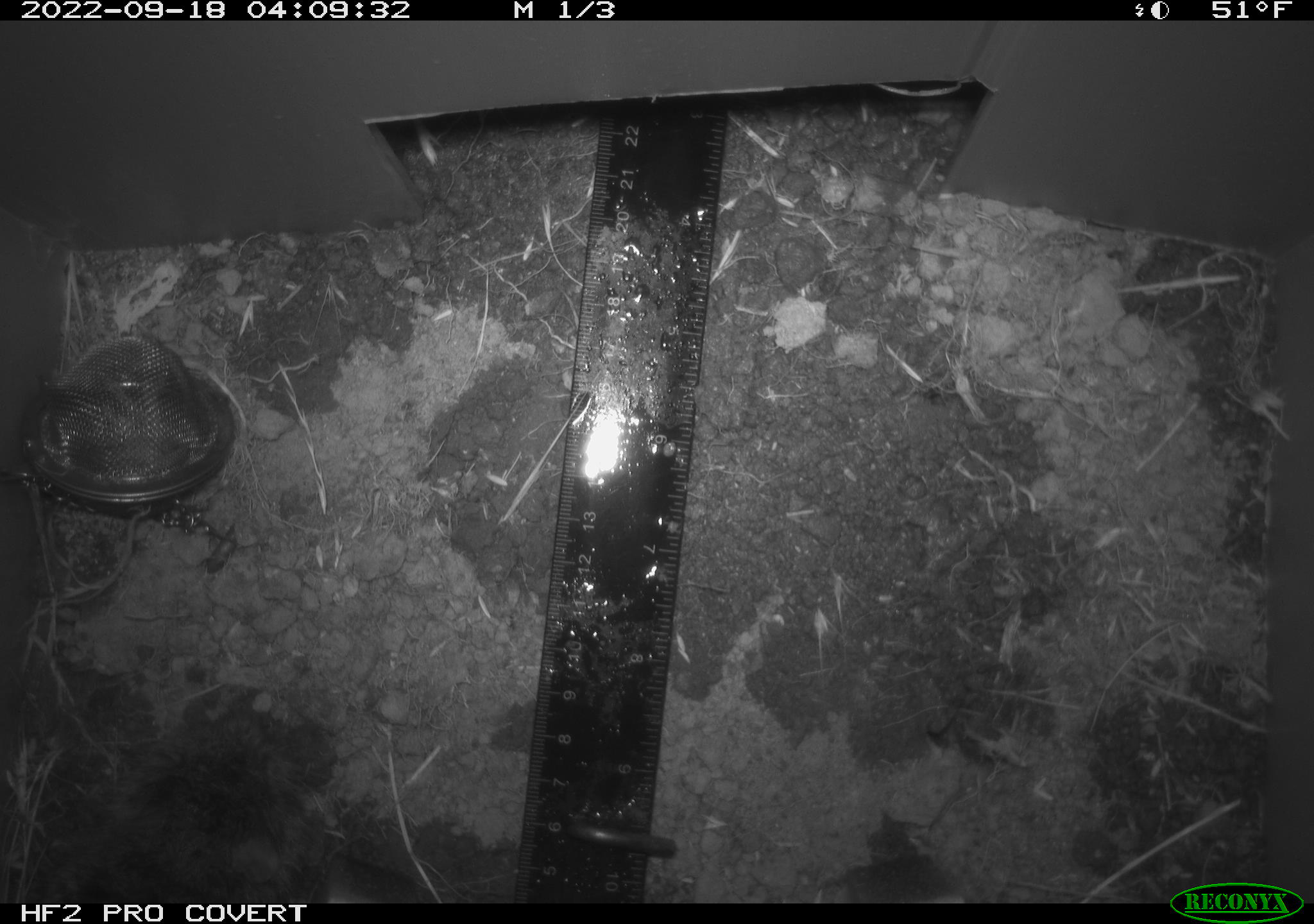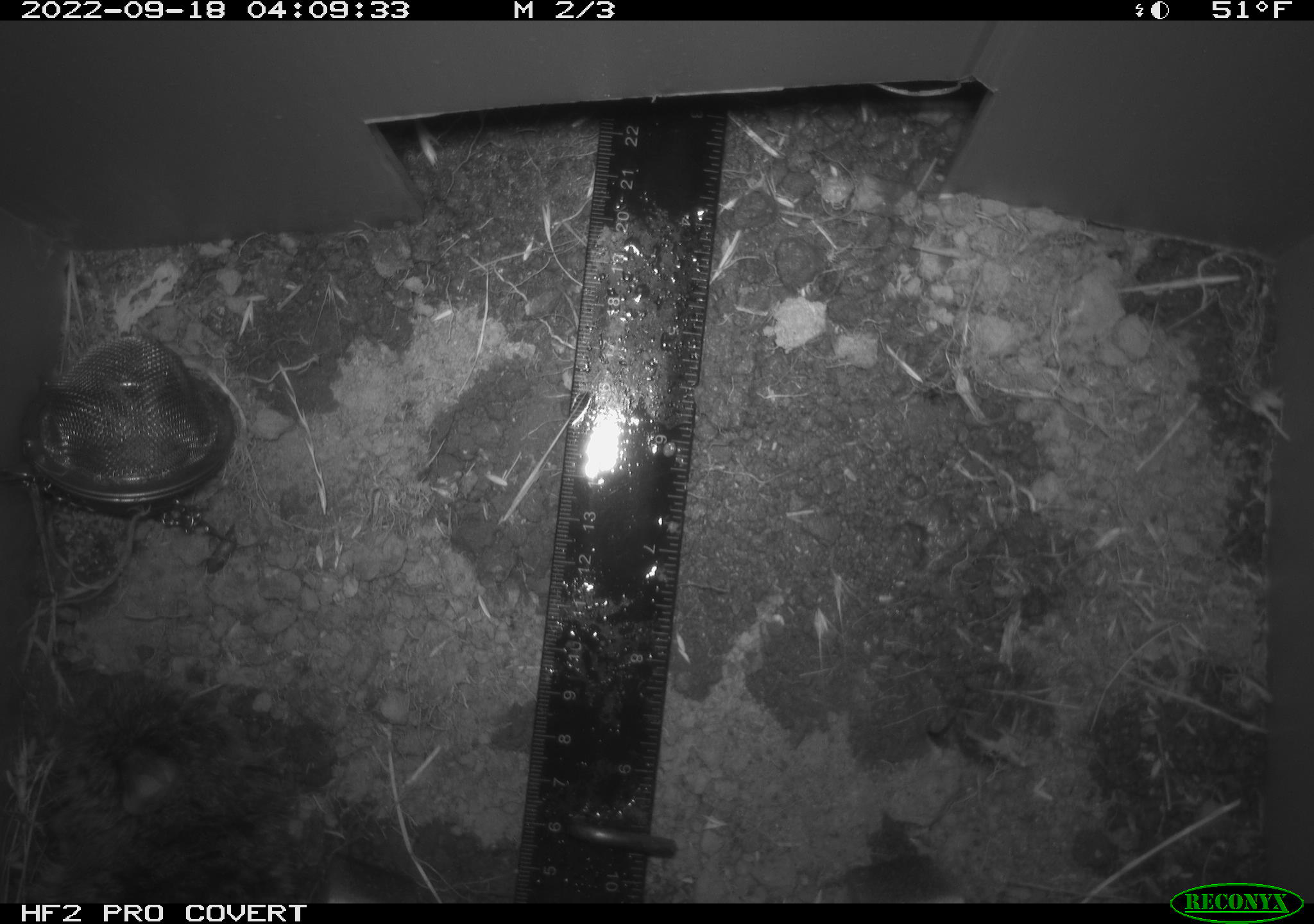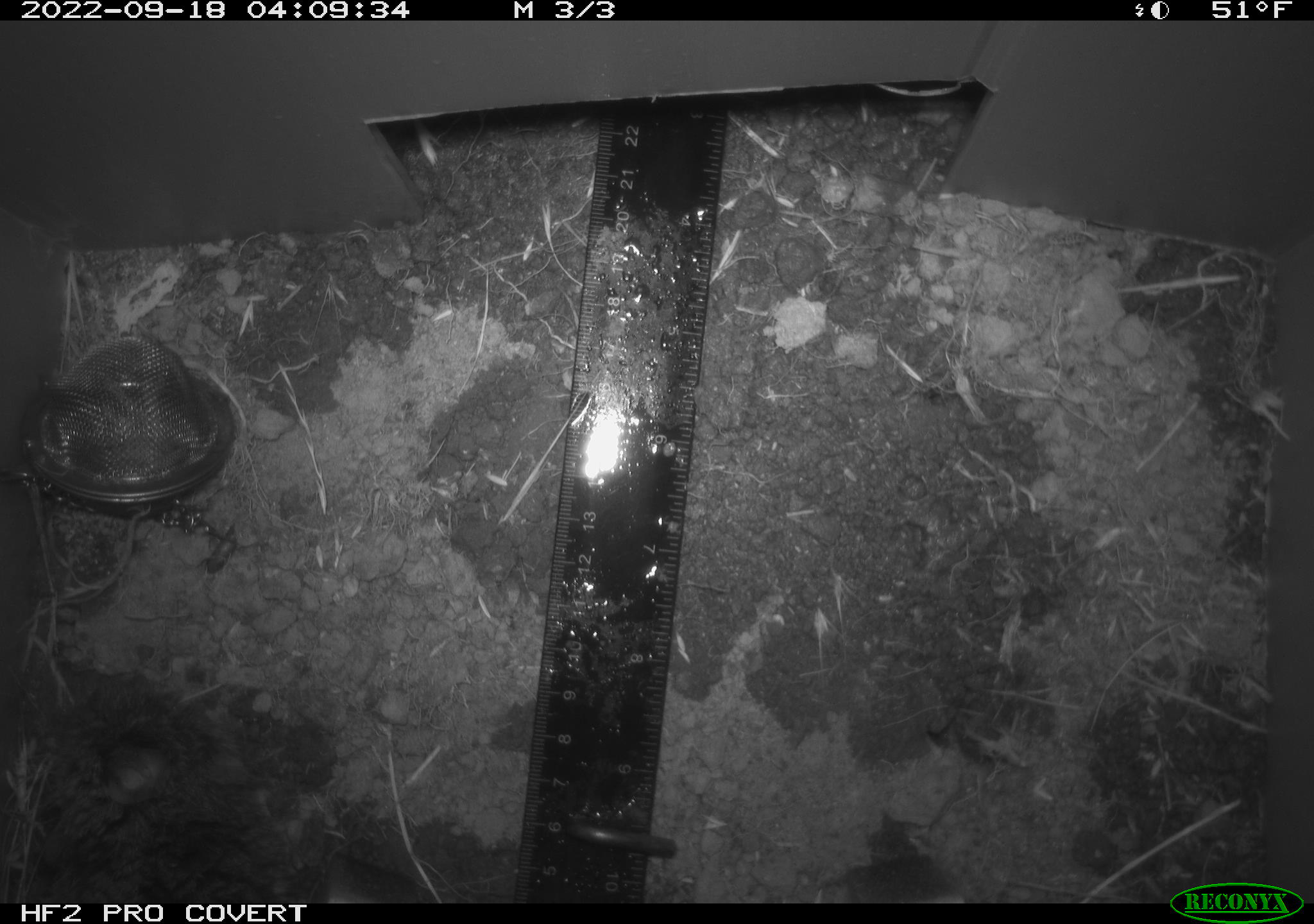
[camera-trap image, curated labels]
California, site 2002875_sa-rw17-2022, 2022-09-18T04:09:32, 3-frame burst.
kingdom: Animalia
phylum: Chordata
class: Mammalia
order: Rodentia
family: Cricetidae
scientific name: Arvicolinae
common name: voles, lemmings, and muskrats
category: arvicolinae subfamily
Arvicolinae subfamily (voles, lemmings, and muskrats) (Arvicolinae).